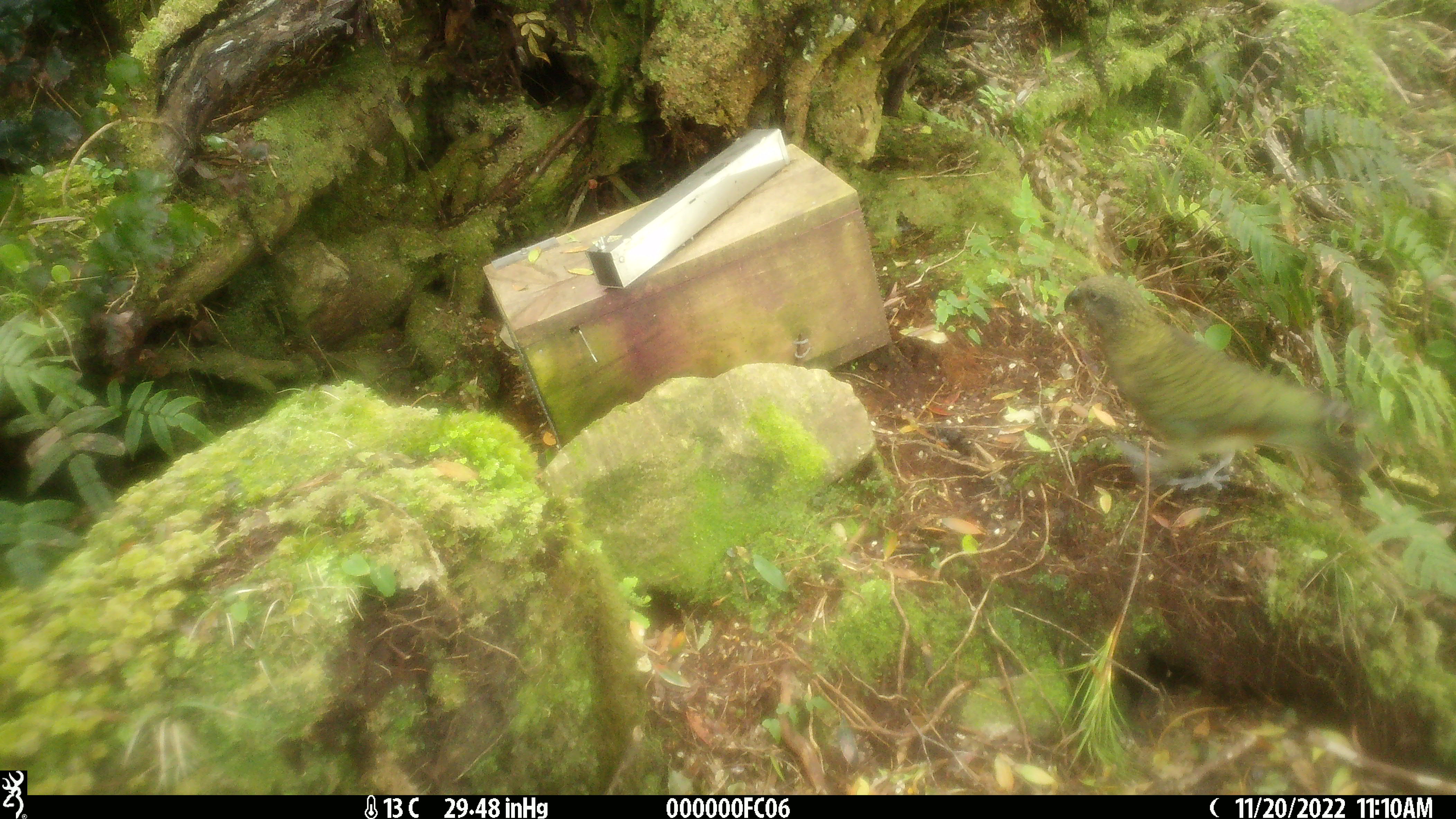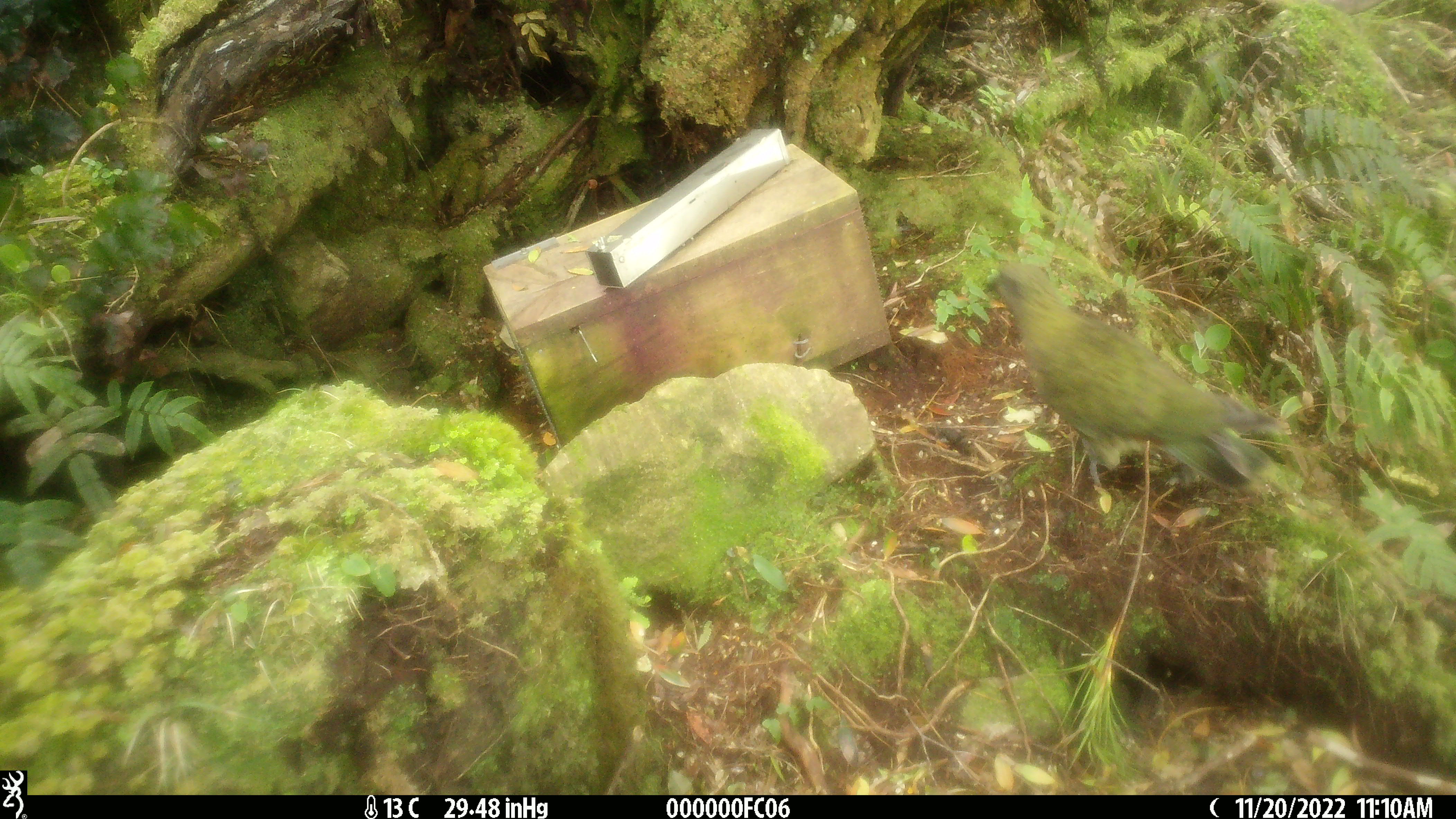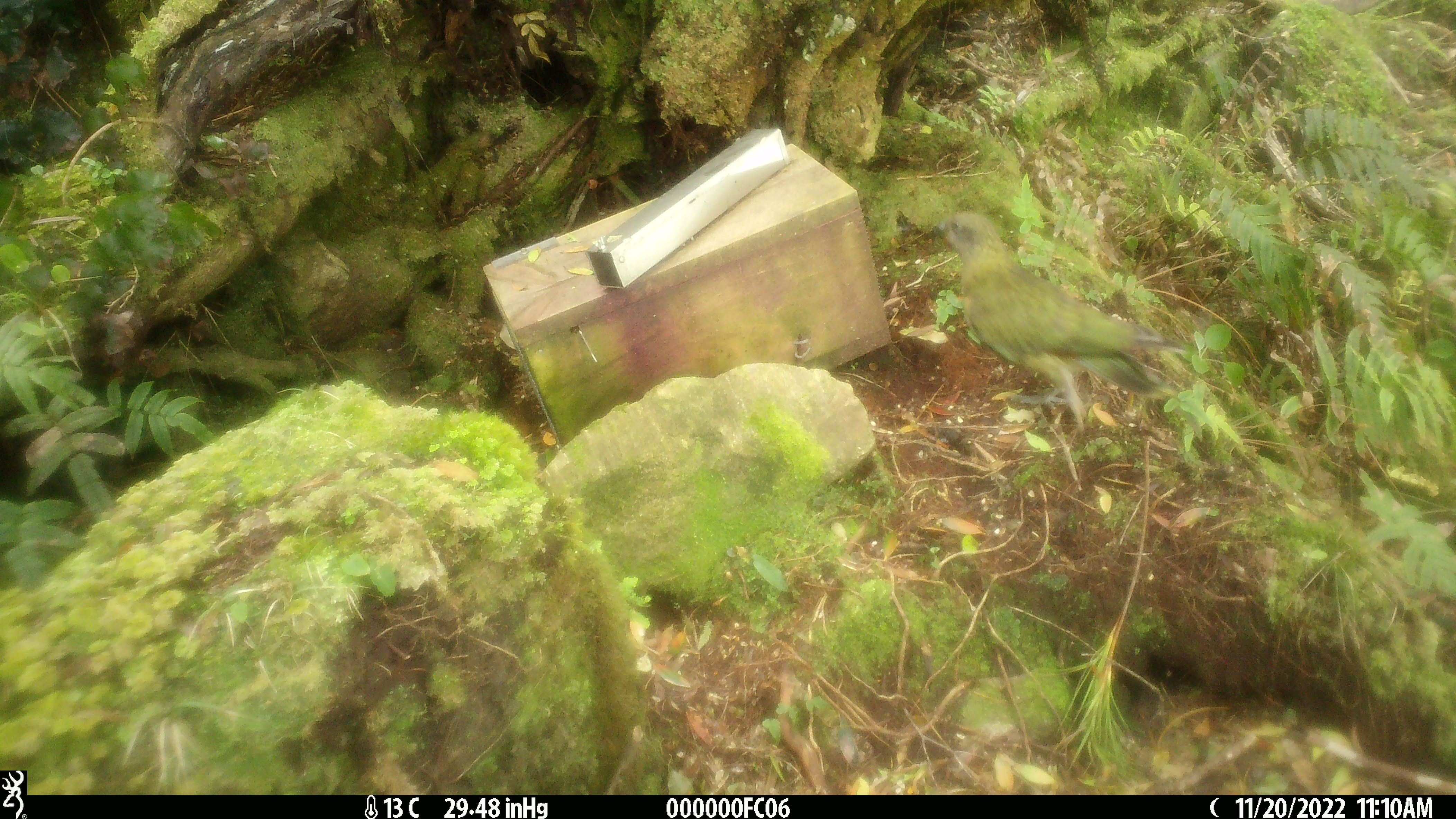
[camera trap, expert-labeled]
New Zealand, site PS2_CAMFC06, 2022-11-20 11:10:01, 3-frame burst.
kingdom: Animalia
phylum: Chordata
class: Aves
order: Psittaciformes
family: Strigopidae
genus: Nestor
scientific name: Nestor notabilis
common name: kea